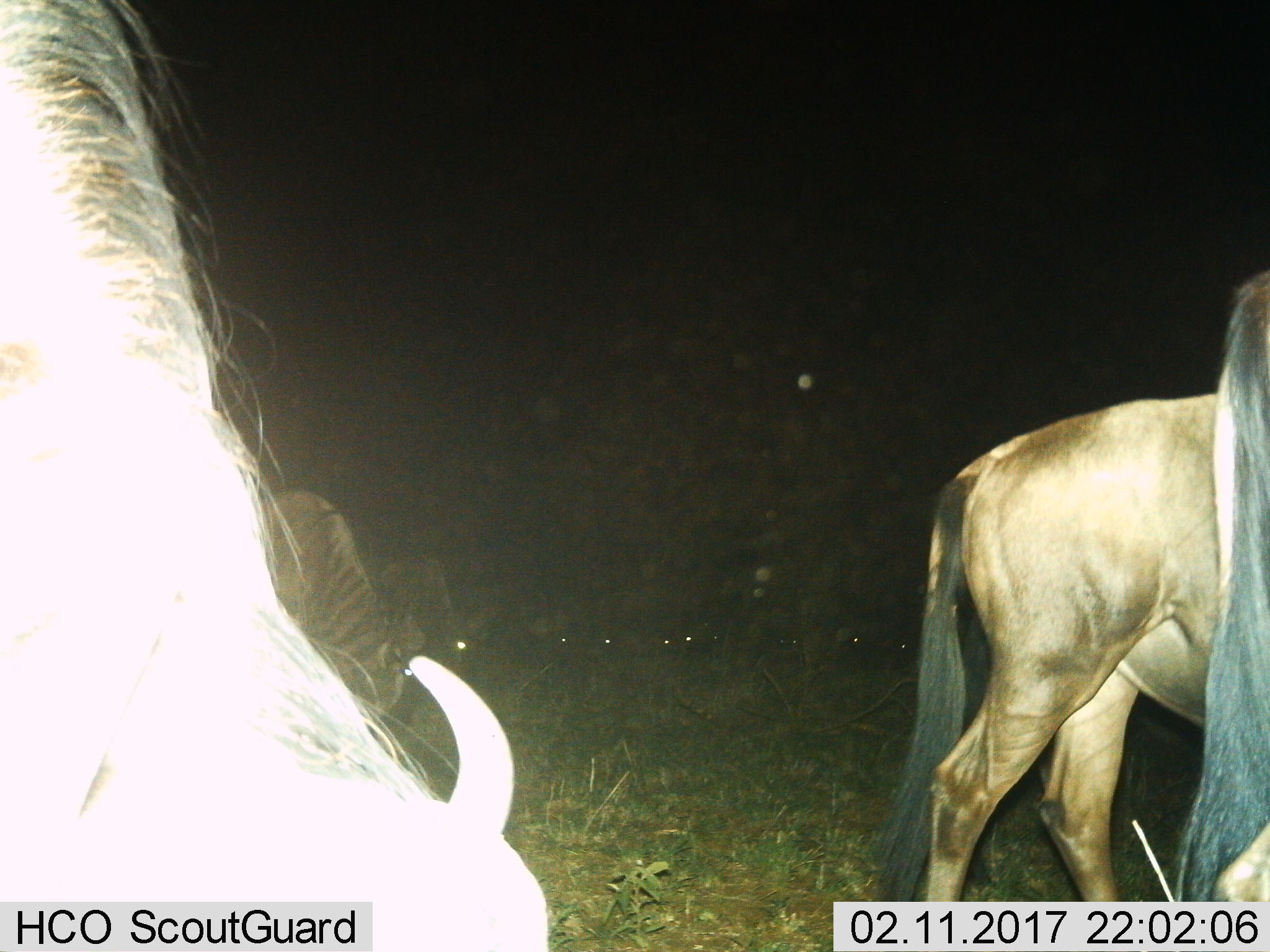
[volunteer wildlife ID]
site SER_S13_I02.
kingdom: Animalia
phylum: Chordata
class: Mammalia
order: Artiodactyla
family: Bovidae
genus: Connochaetes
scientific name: Connochaetes taurinus taurinus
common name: blue wildebeest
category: wildebeestblue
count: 4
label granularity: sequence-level